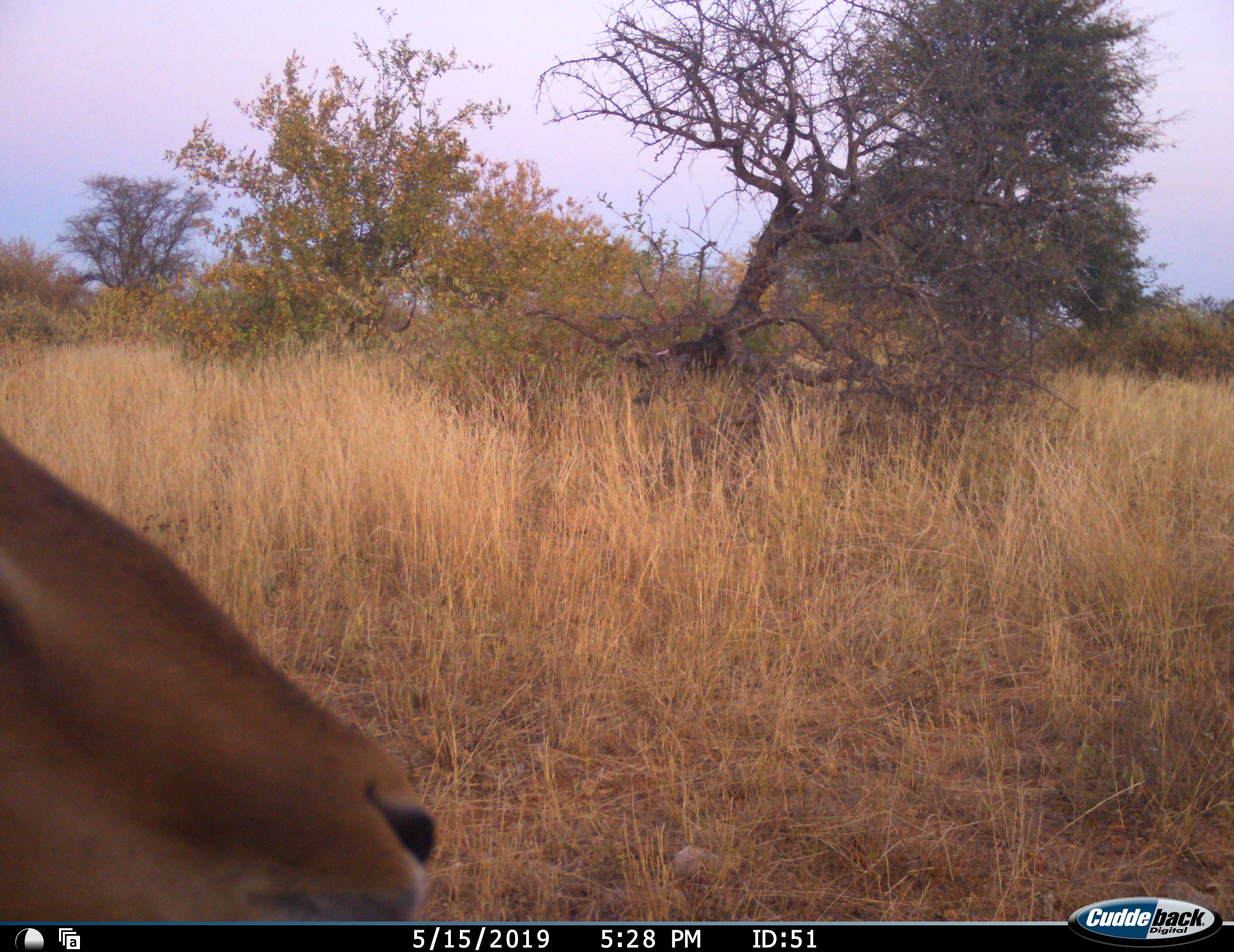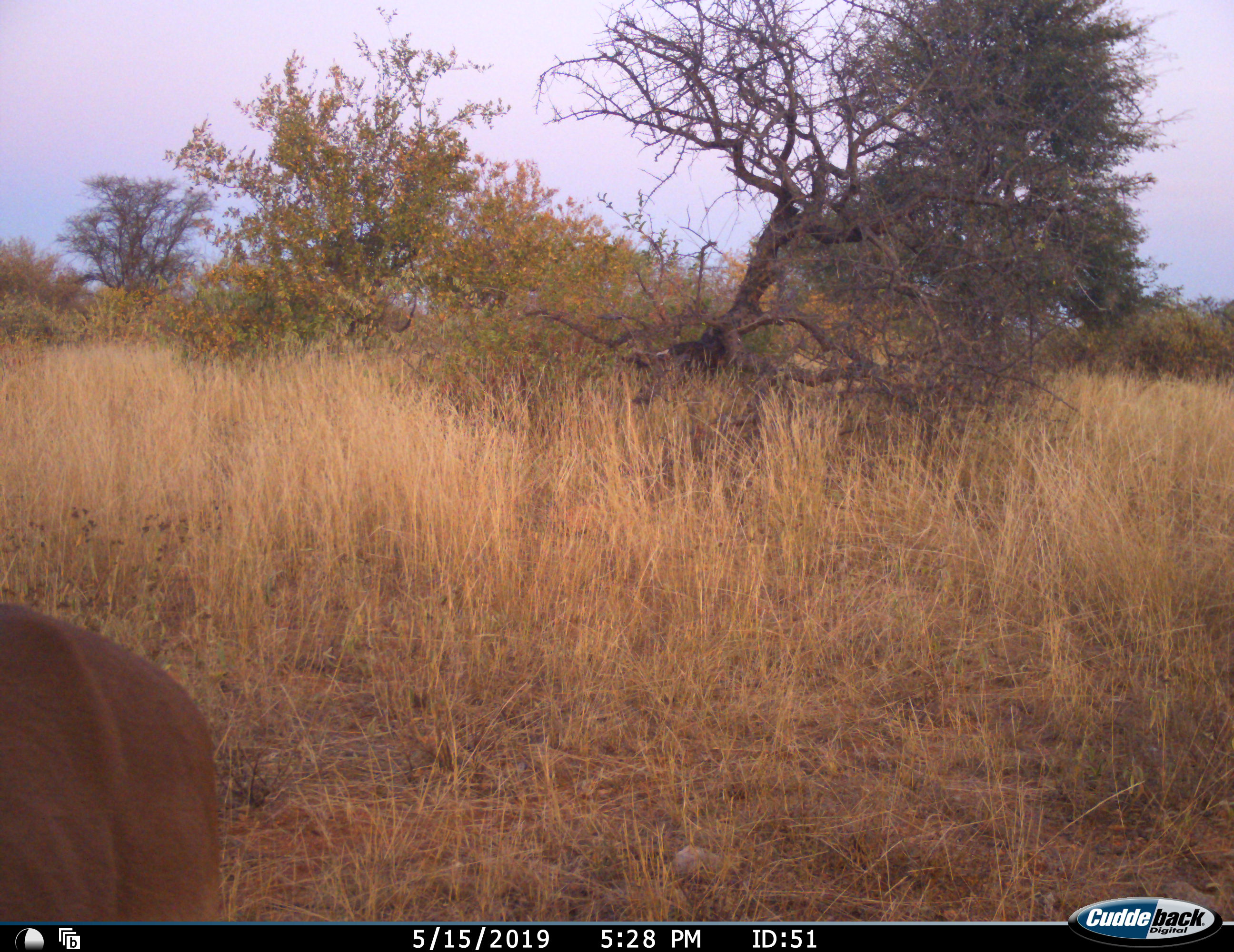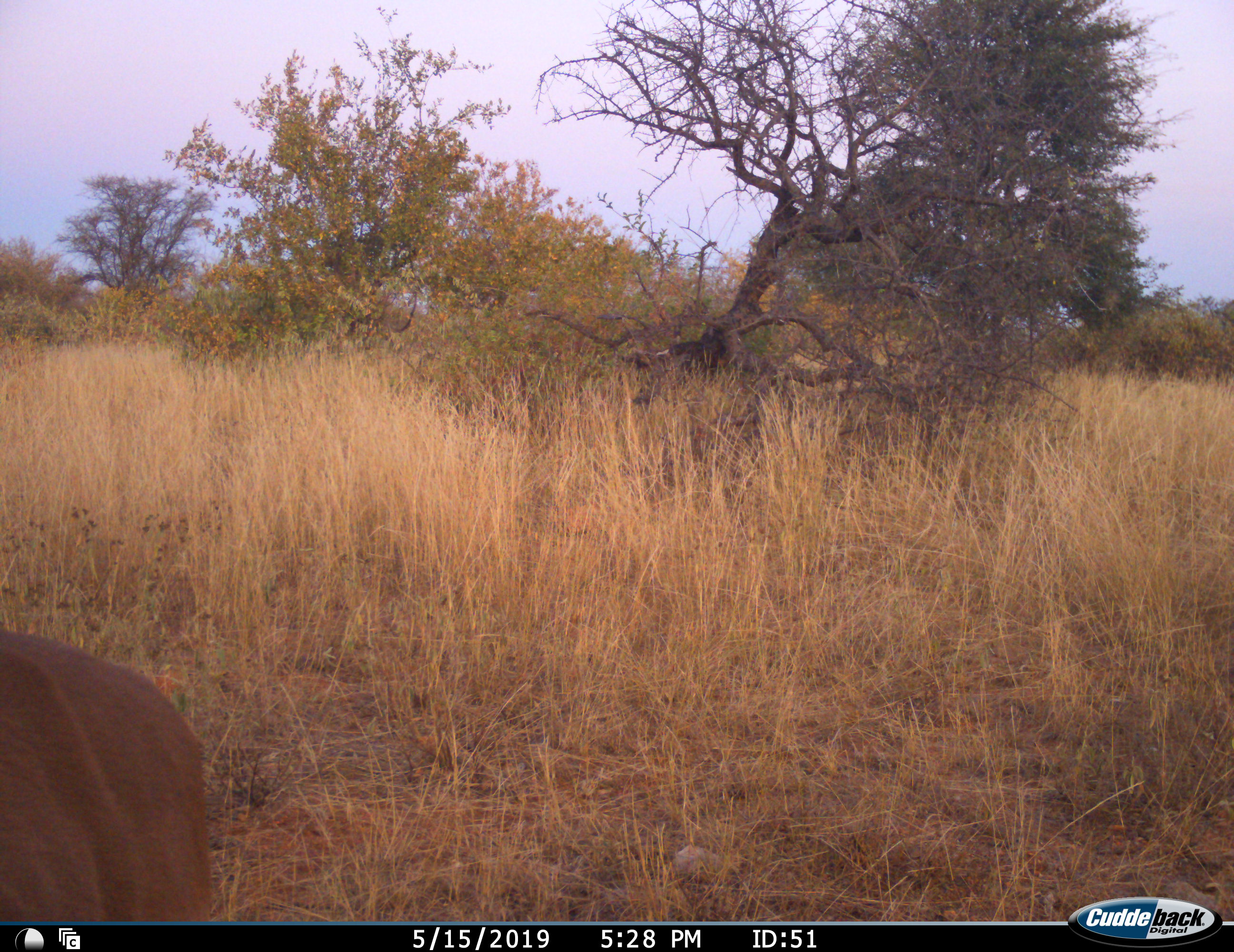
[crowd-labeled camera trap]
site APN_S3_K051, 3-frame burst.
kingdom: Animalia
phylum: Chordata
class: Mammalia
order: Artiodactyla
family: Bovidae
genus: Aepyceros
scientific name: Aepyceros melampus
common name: impala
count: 1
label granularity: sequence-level